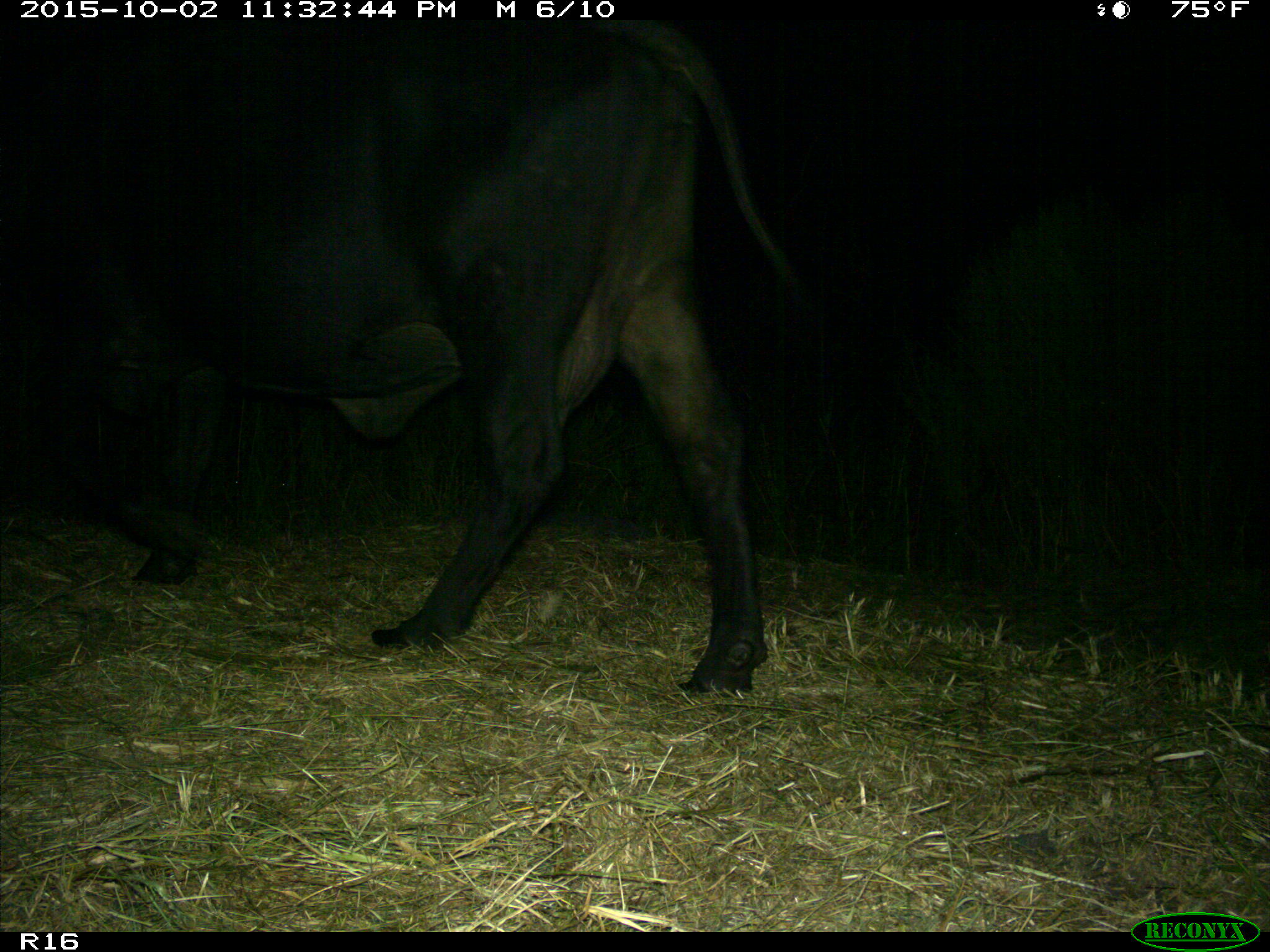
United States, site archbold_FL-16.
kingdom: Animalia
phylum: Chordata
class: Mammalia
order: Artiodactyla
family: Bovidae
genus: Bos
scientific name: Bos taurus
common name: domestic cow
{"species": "Bos taurus (domestic cow)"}